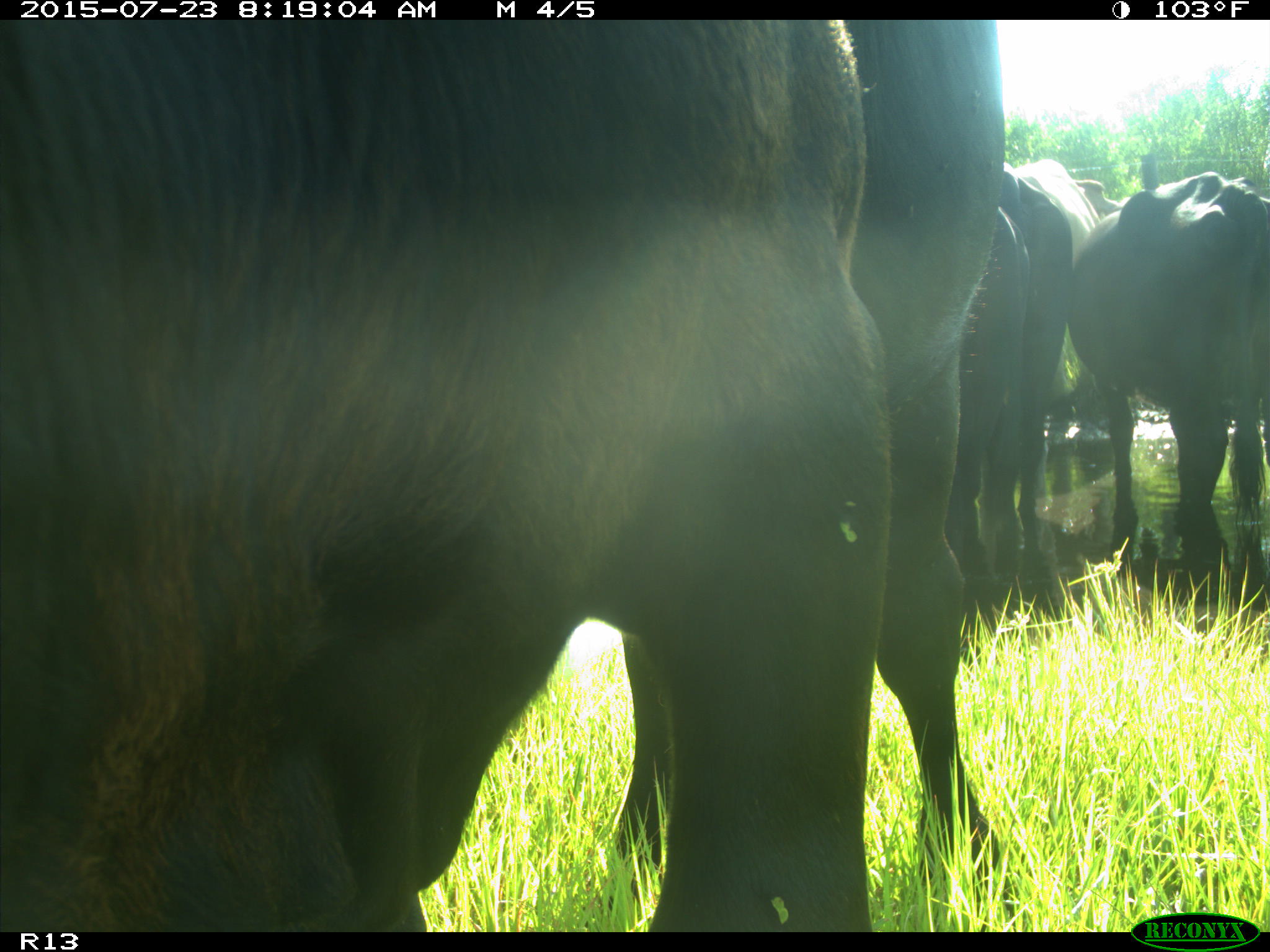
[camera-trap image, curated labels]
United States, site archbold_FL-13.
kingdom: Animalia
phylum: Chordata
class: Mammalia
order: Artiodactyla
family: Bovidae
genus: Bos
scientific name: Bos taurus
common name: domestic cow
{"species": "Bos taurus (domestic cow)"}